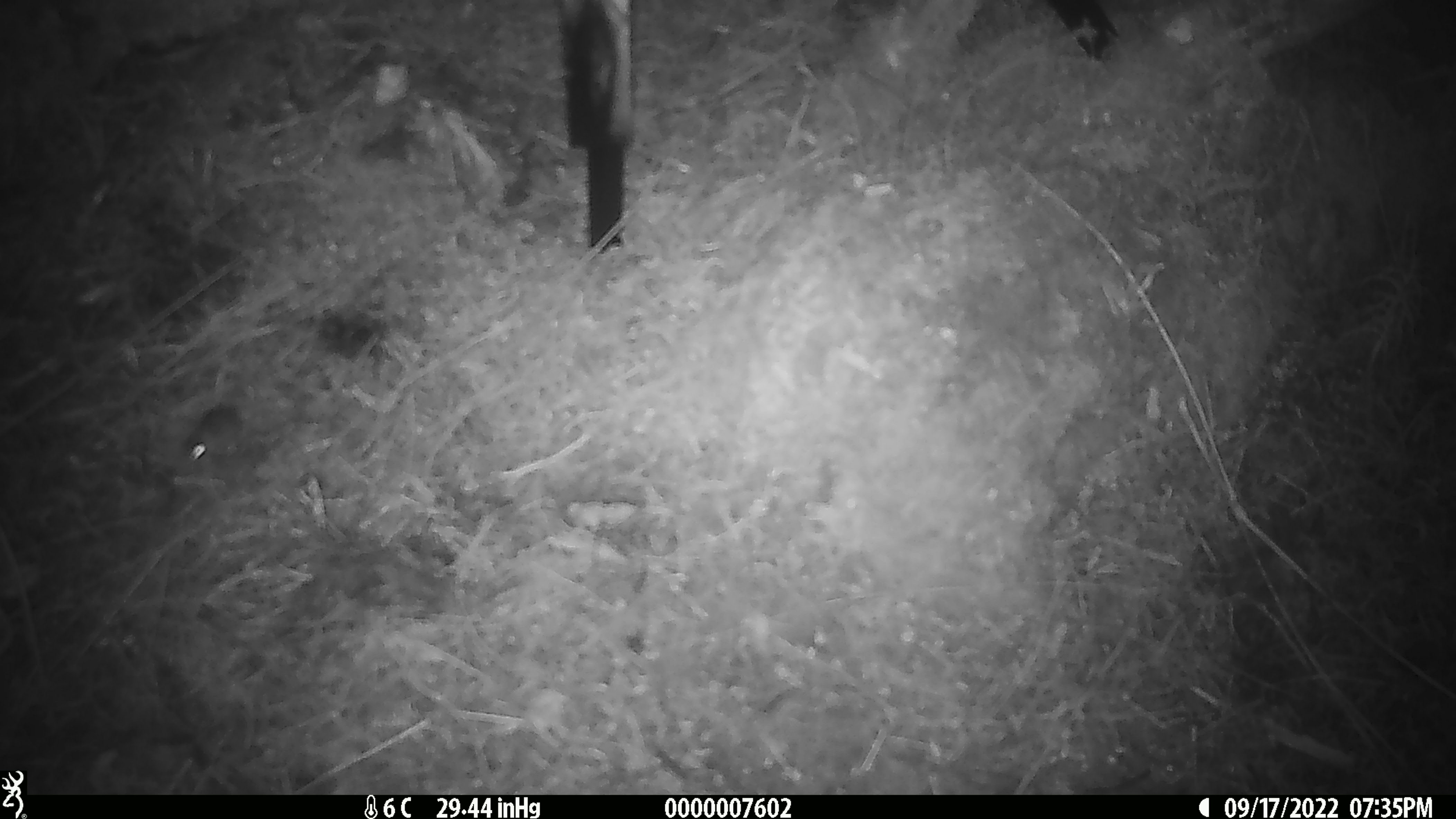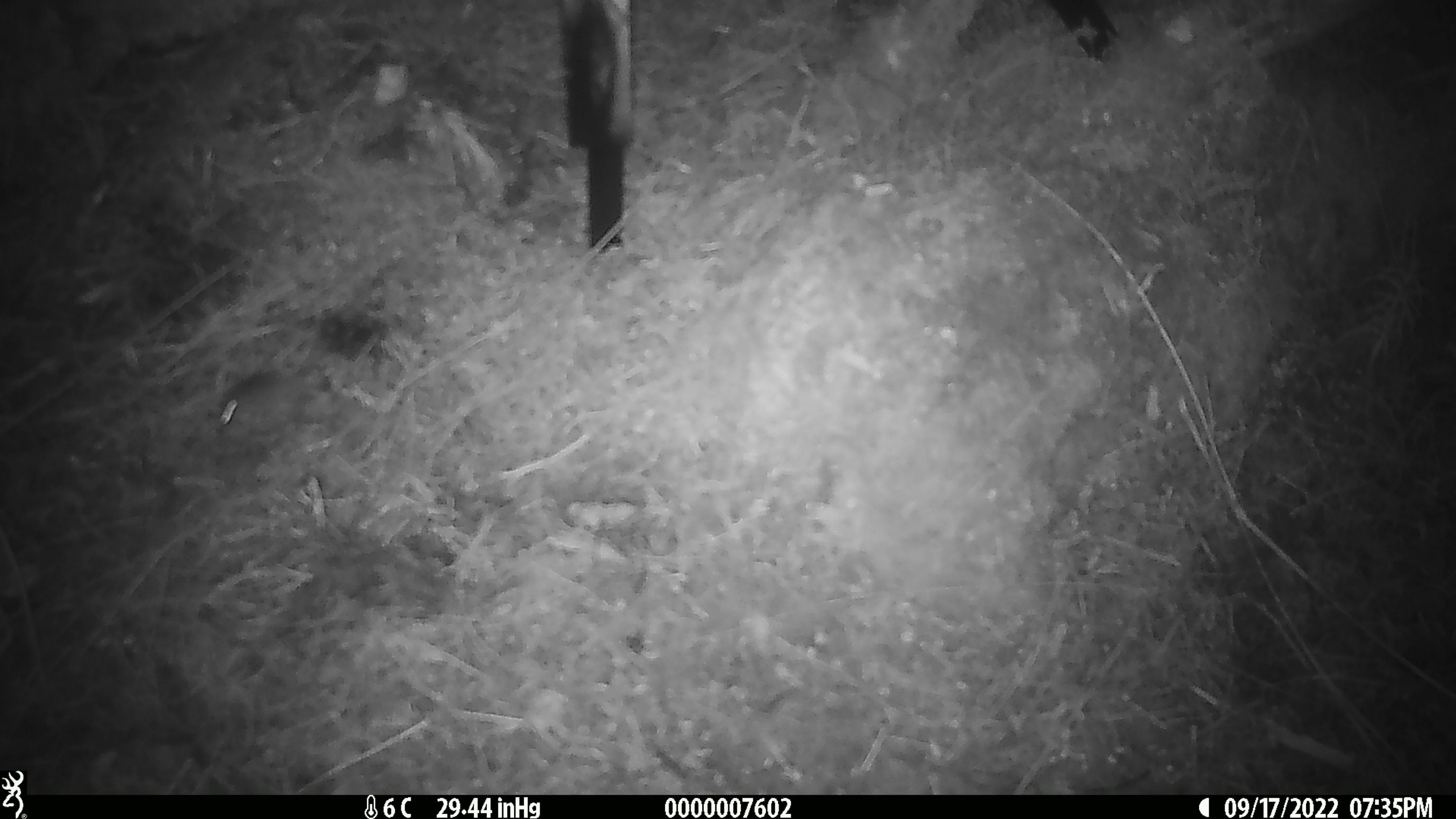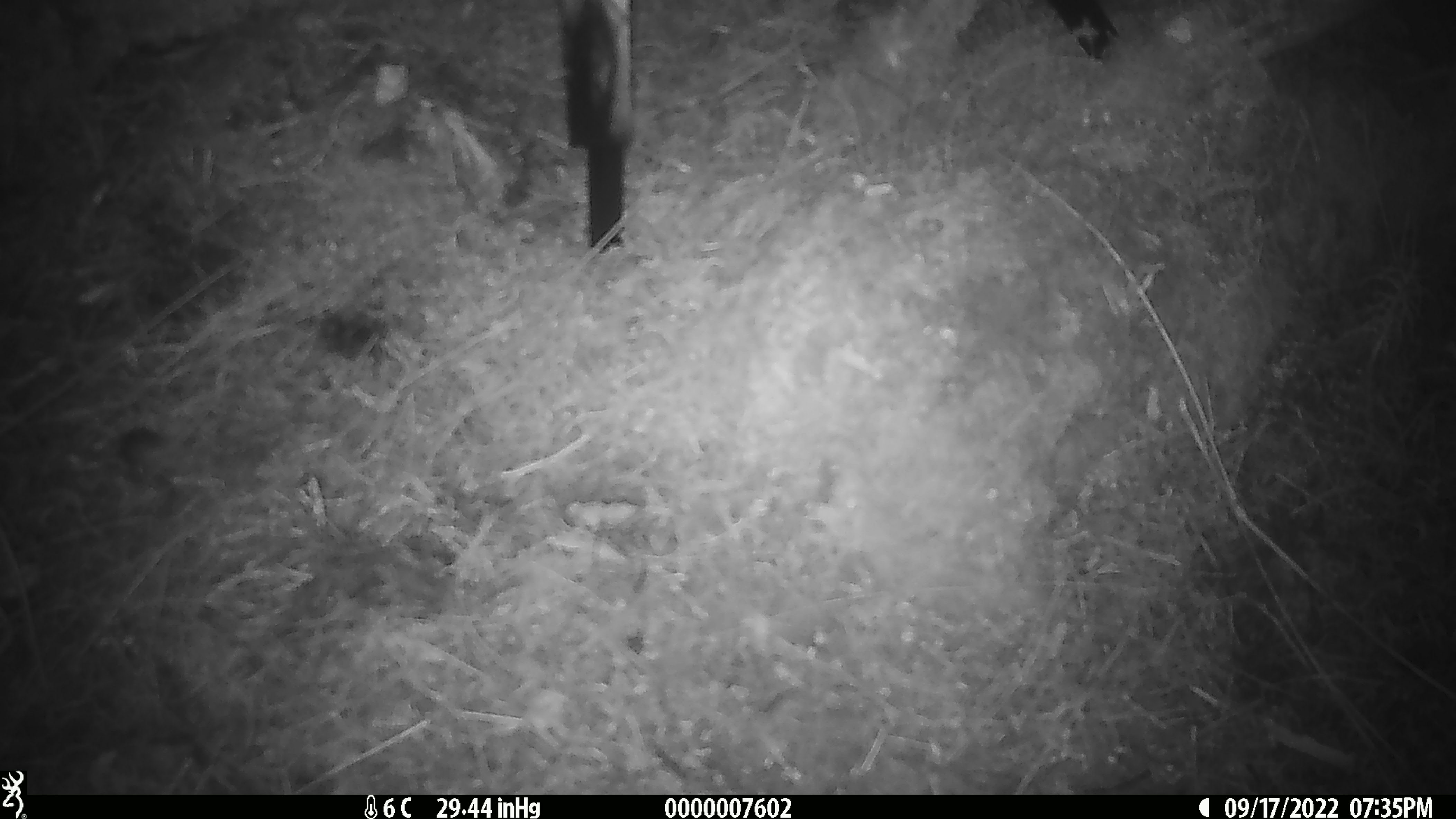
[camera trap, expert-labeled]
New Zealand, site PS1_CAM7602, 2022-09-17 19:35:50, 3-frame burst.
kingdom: Animalia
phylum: Chordata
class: Mammalia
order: Rodentia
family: Muridae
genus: Mus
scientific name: Mus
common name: mouse